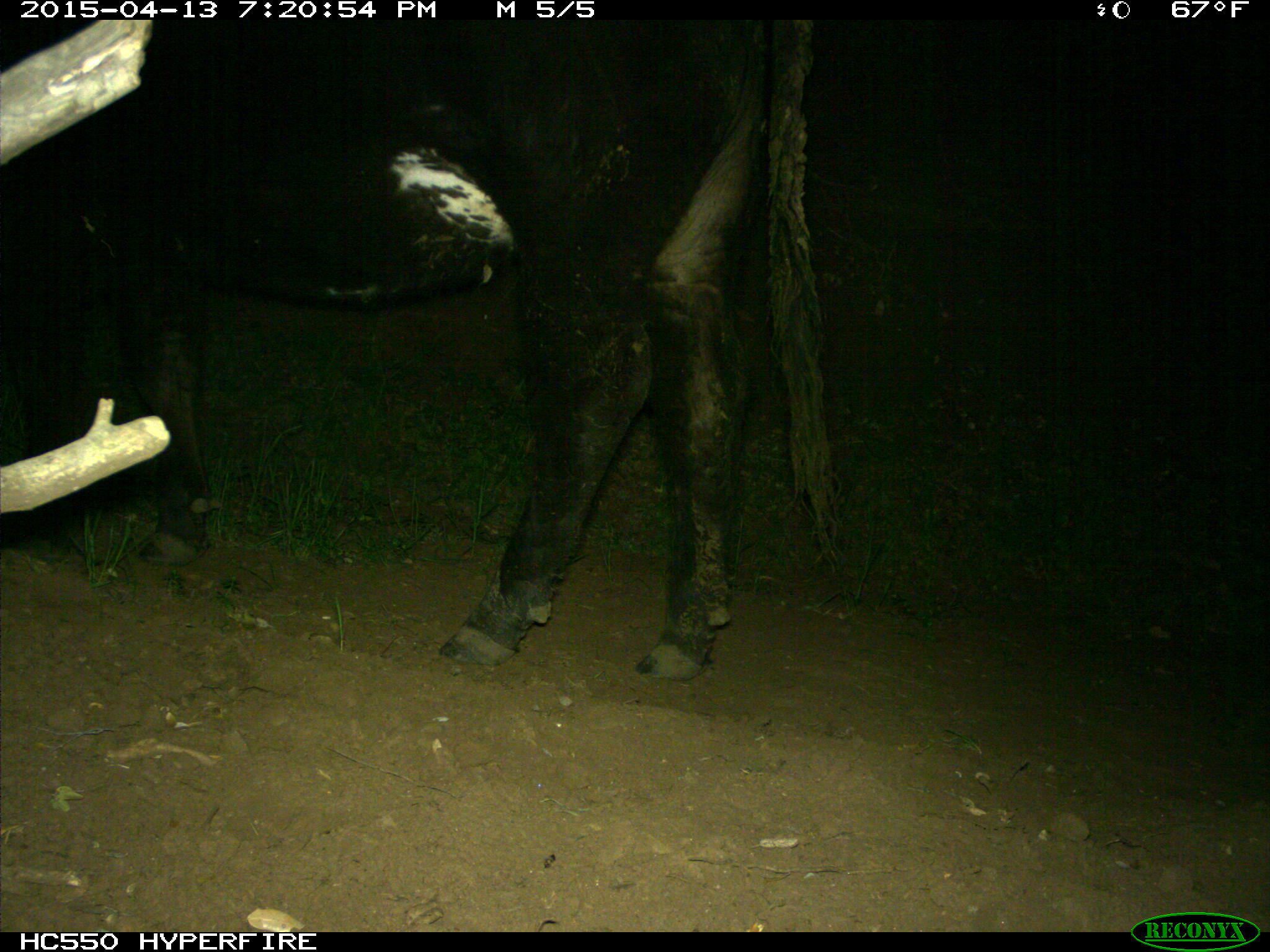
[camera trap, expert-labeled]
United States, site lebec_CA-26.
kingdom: Animalia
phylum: Chordata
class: Mammalia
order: Artiodactyla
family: Bovidae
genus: Bos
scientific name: Bos taurus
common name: domestic cow